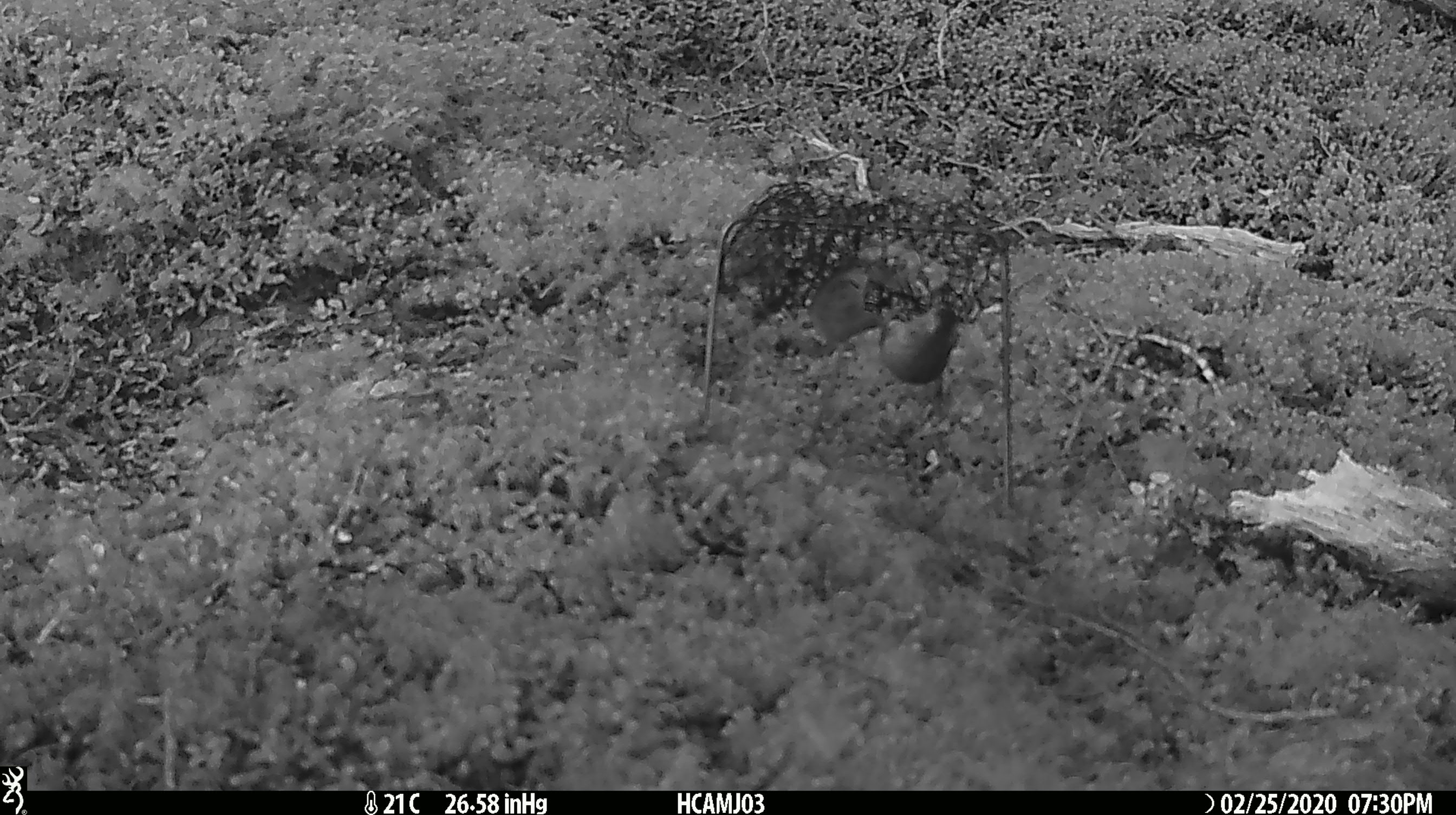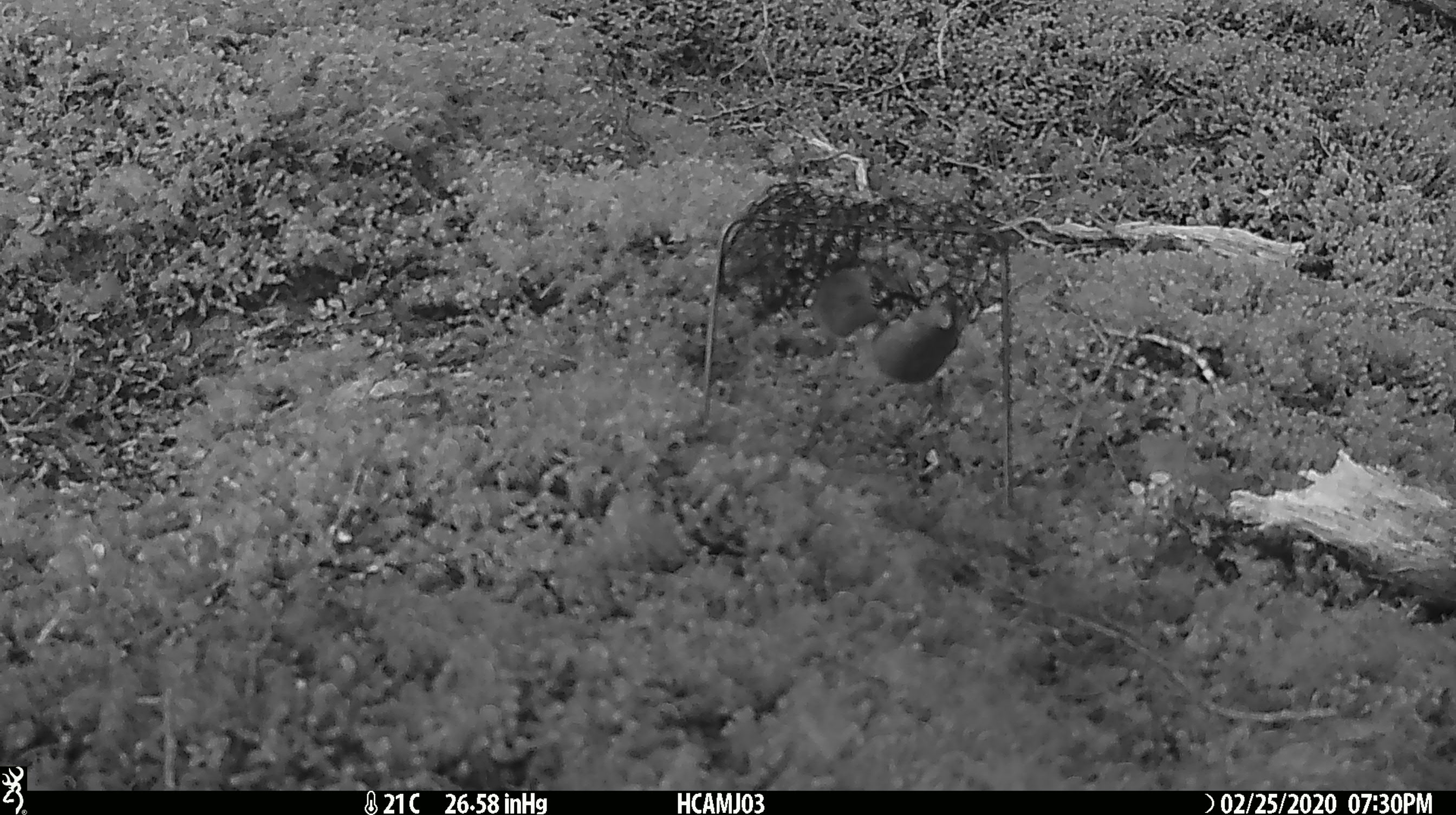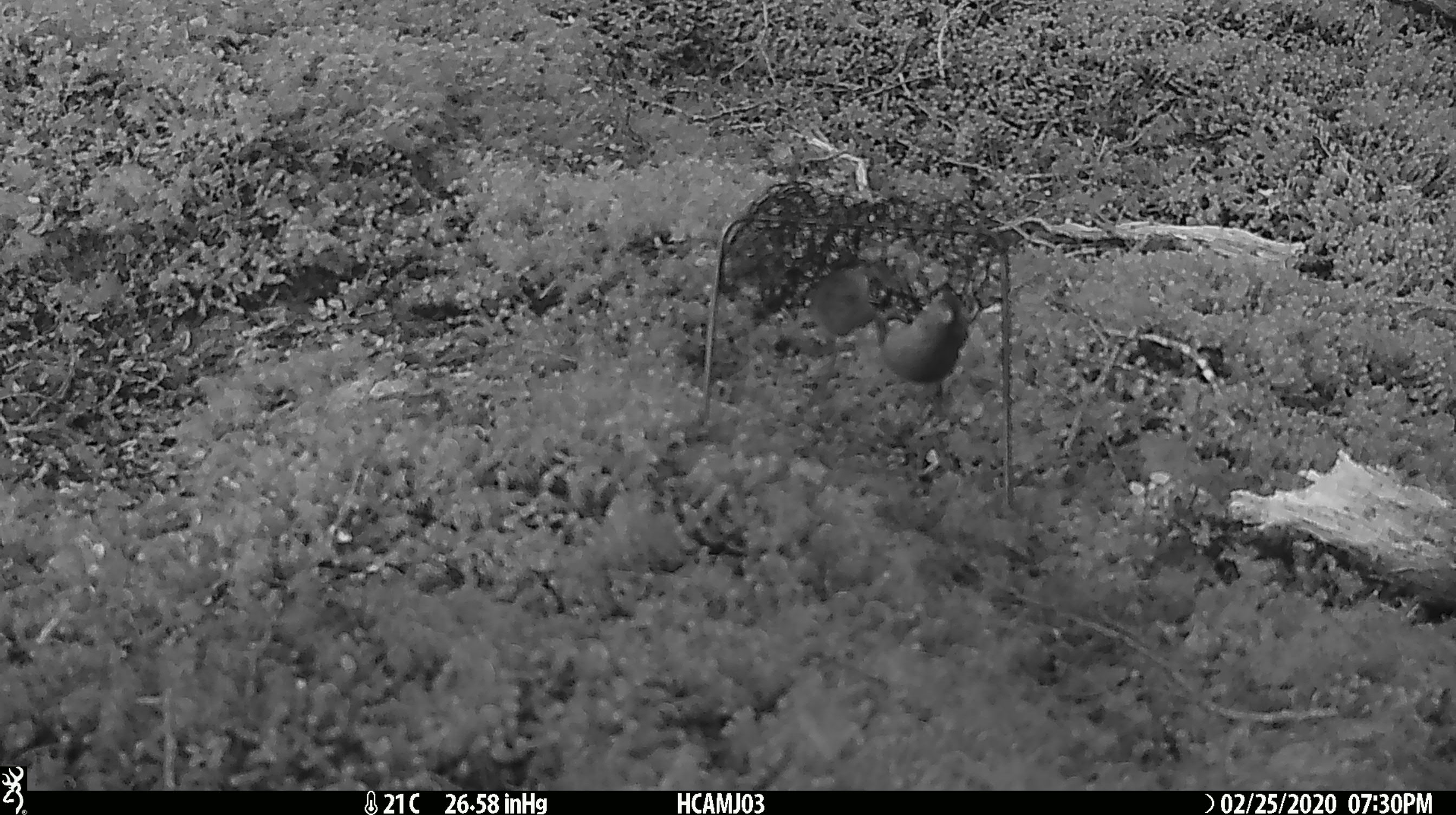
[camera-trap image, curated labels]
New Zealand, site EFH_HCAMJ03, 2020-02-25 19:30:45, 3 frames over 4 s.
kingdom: Animalia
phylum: Chordata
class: Mammalia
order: Rodentia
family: Muridae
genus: Mus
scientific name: Mus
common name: mouse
Mouse (Mus).